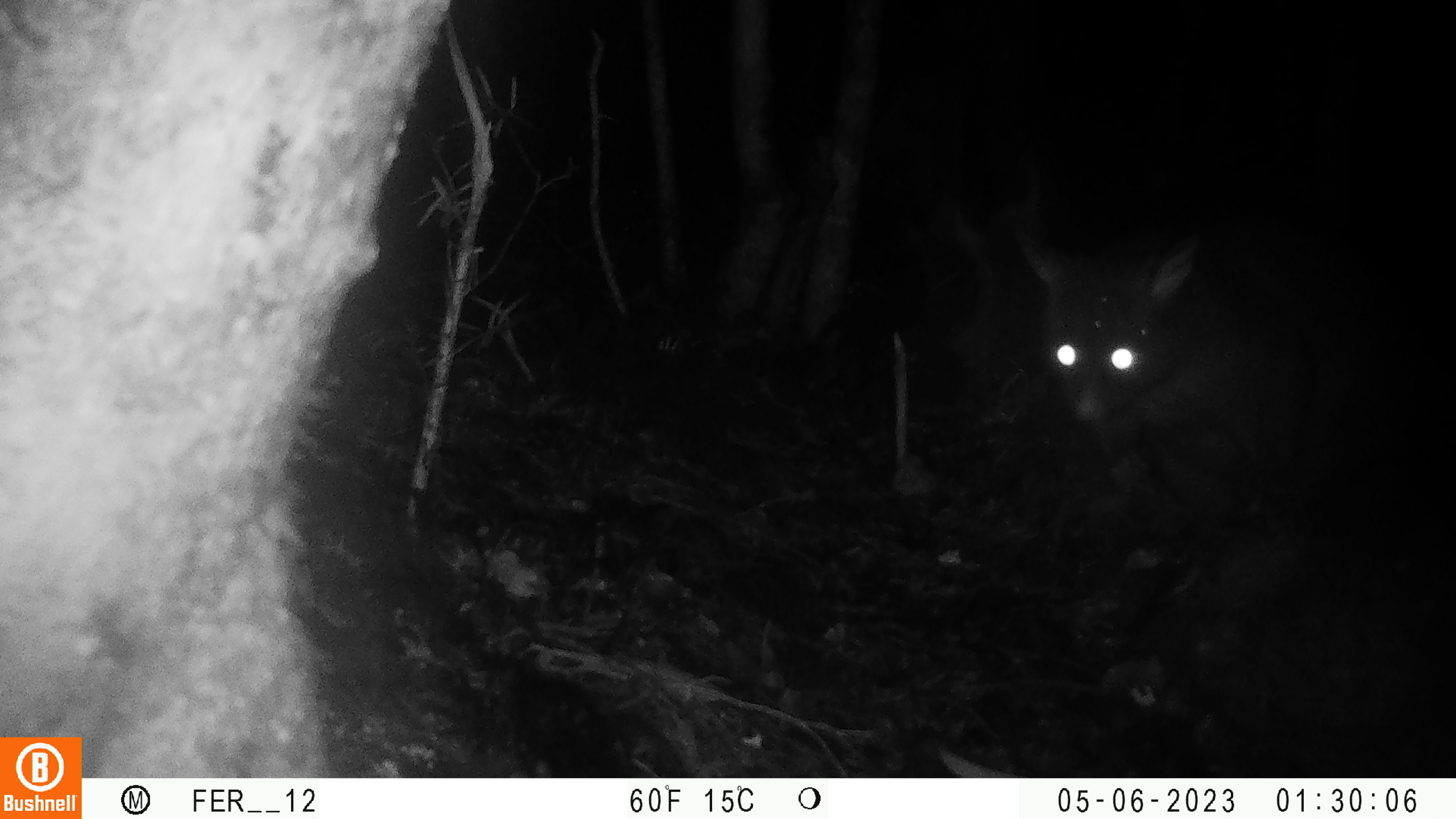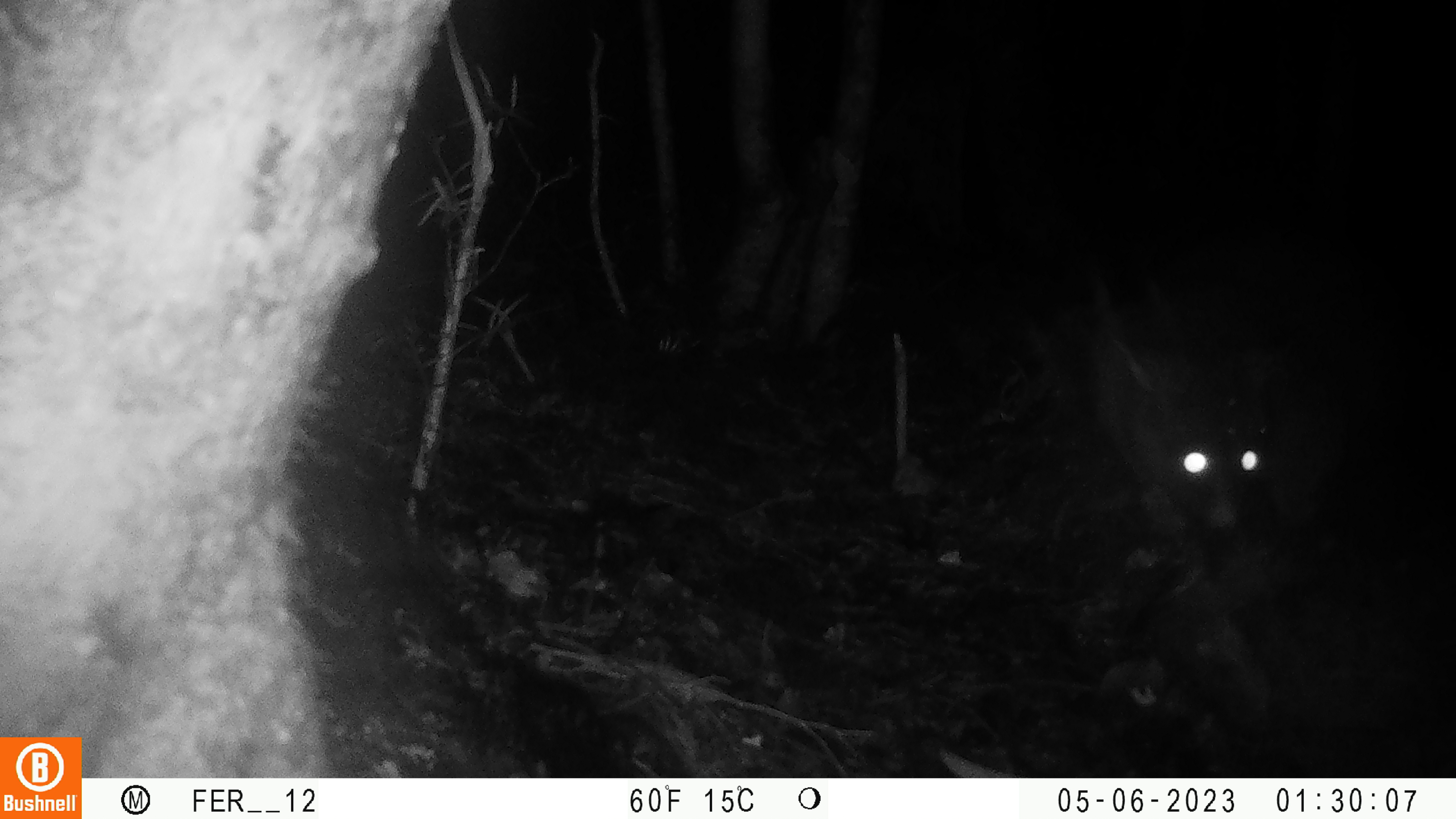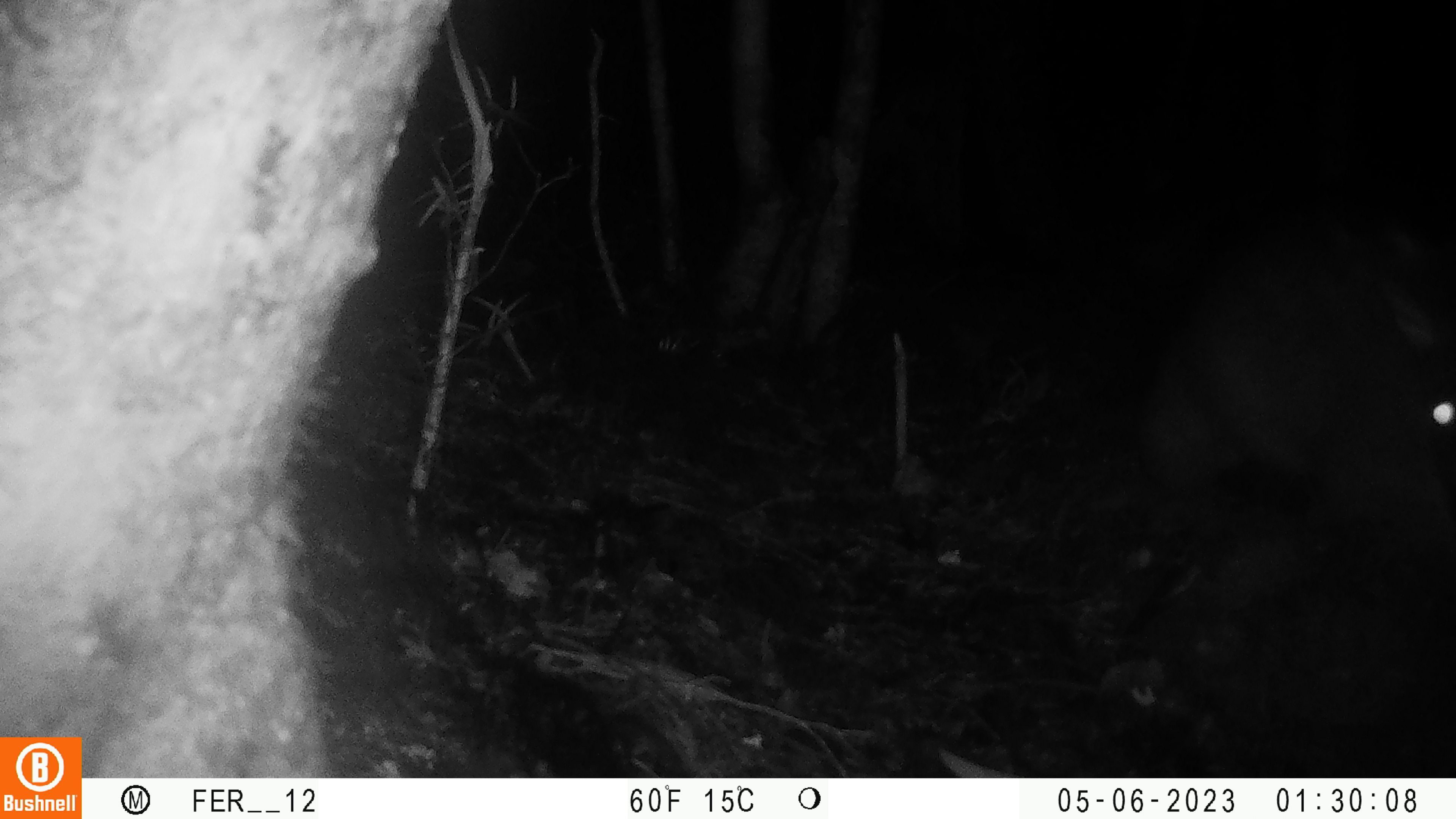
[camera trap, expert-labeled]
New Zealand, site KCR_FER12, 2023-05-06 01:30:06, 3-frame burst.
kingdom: Animalia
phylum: Chordata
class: Mammalia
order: Diprotodontia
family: Phalangeridae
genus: Trichosurus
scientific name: Trichosurus vulpecula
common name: common brushtail possum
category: possum